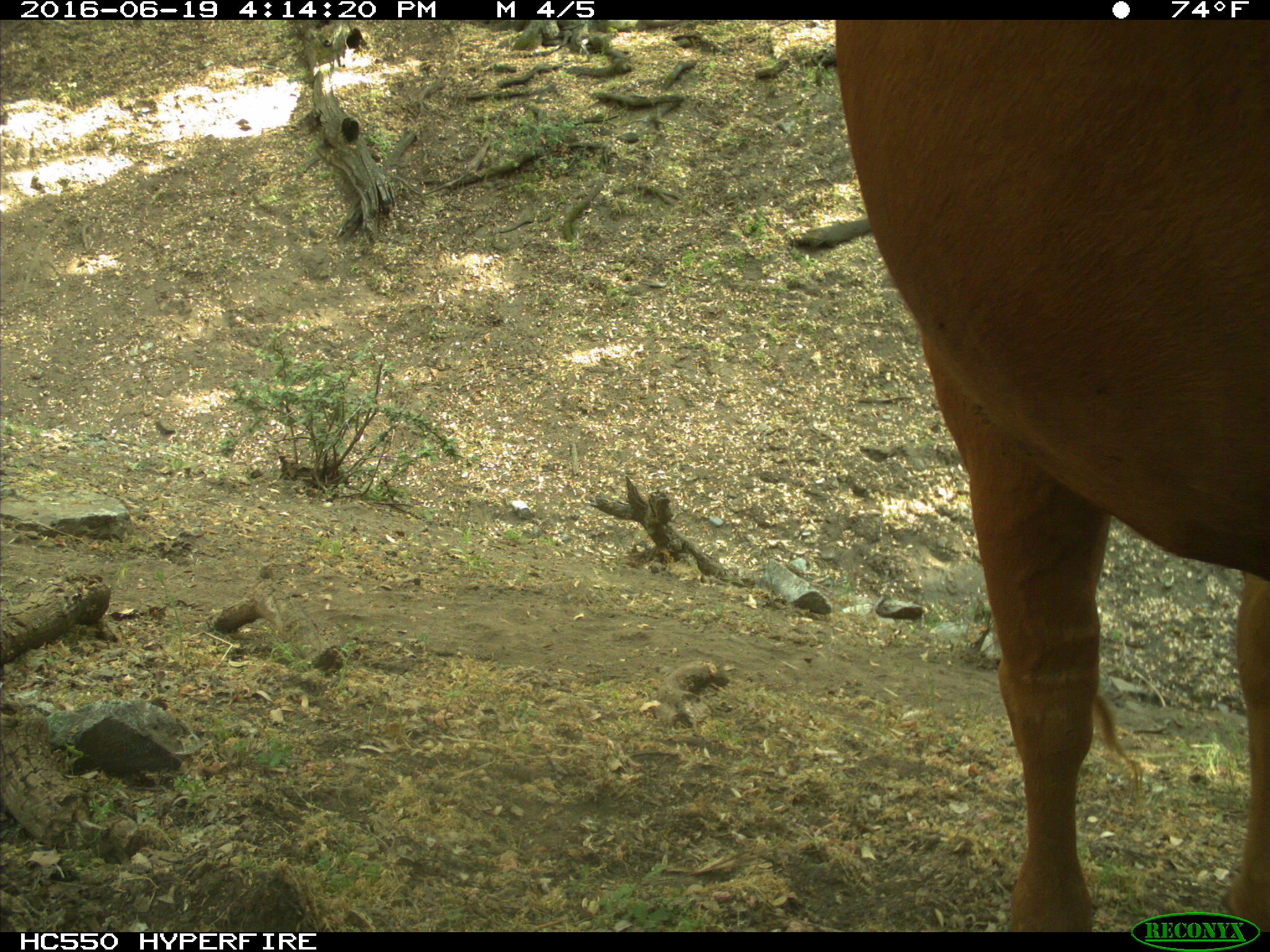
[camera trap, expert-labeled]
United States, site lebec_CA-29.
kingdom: Animalia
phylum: Chordata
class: Mammalia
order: Artiodactyla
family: Bovidae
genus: Bos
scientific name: Bos taurus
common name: domestic cow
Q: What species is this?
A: Bos taurus (domestic cow).